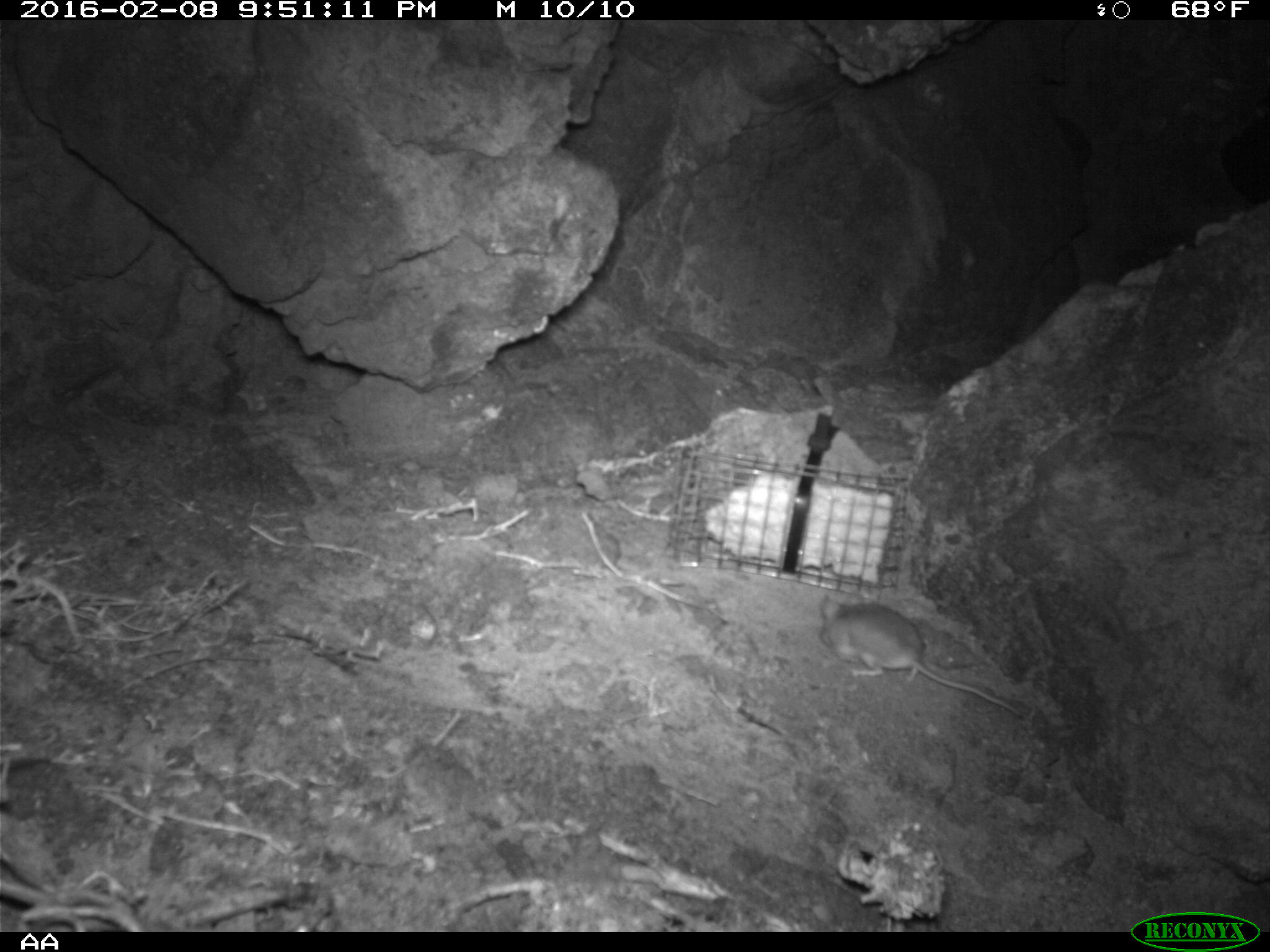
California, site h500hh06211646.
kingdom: Animalia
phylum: Chordata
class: Mammalia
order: Rodentia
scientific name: Rodentia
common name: rodent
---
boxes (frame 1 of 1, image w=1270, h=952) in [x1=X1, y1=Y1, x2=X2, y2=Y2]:
rodent: [x1=814, y1=590, x2=1023, y2=716]